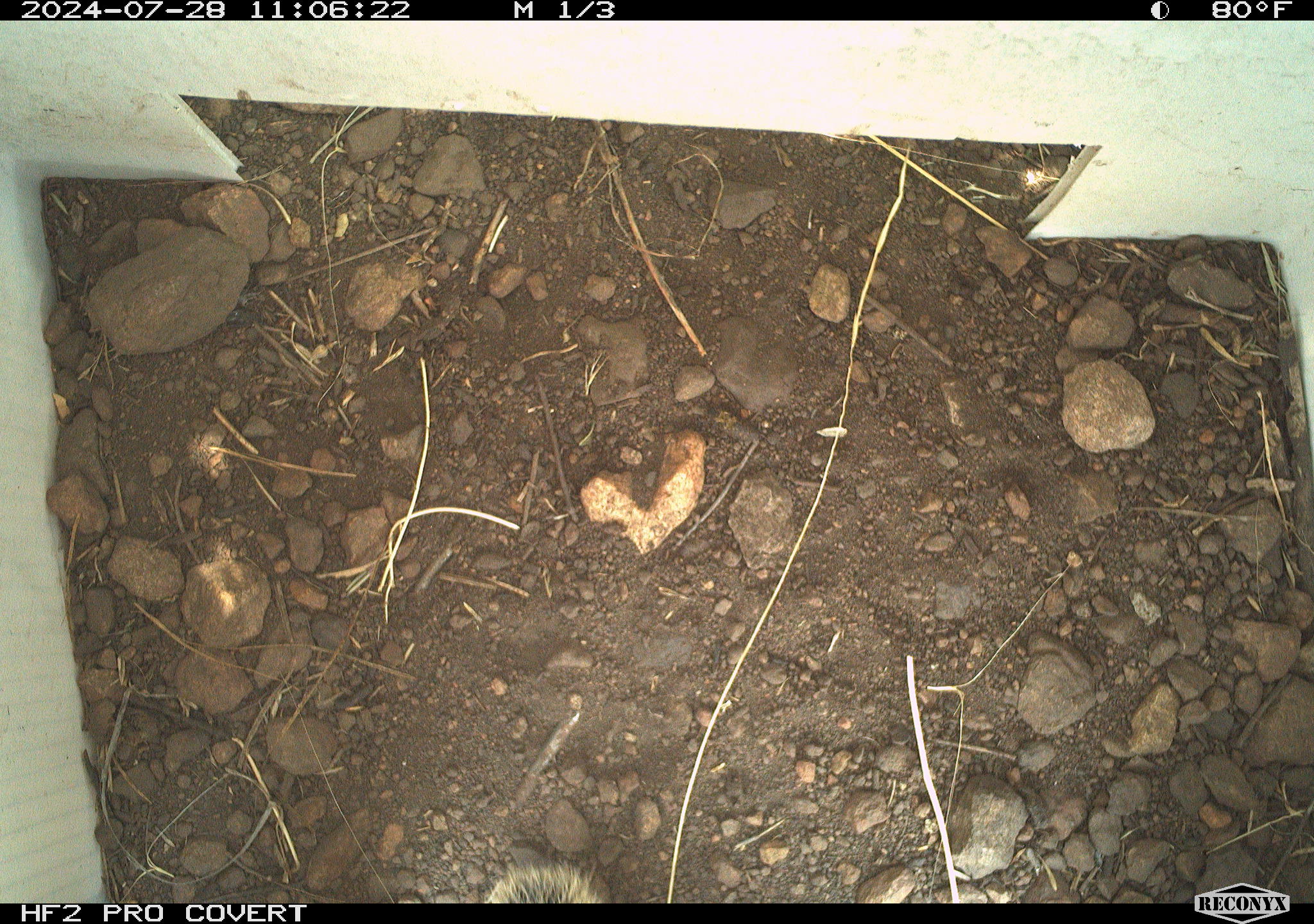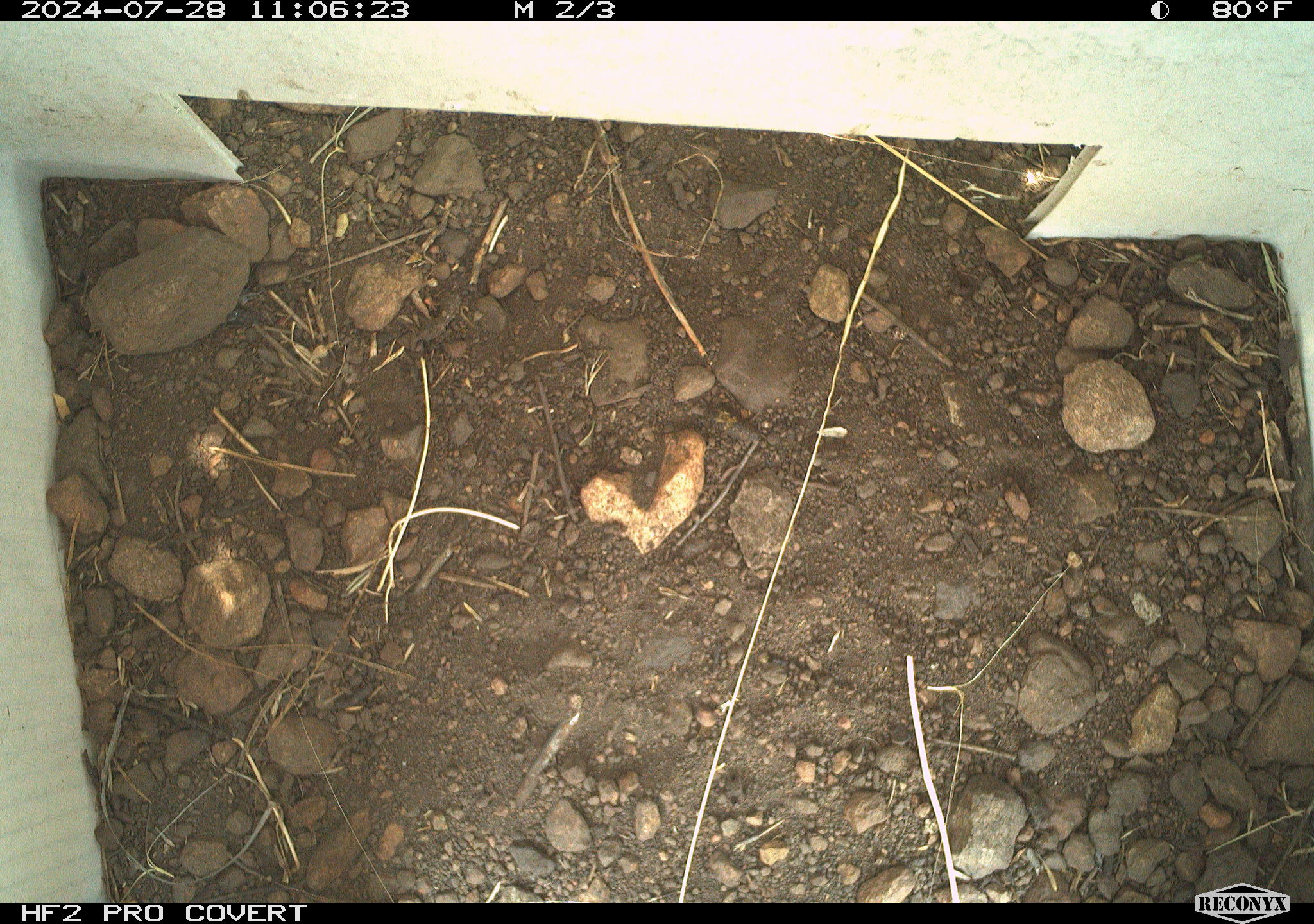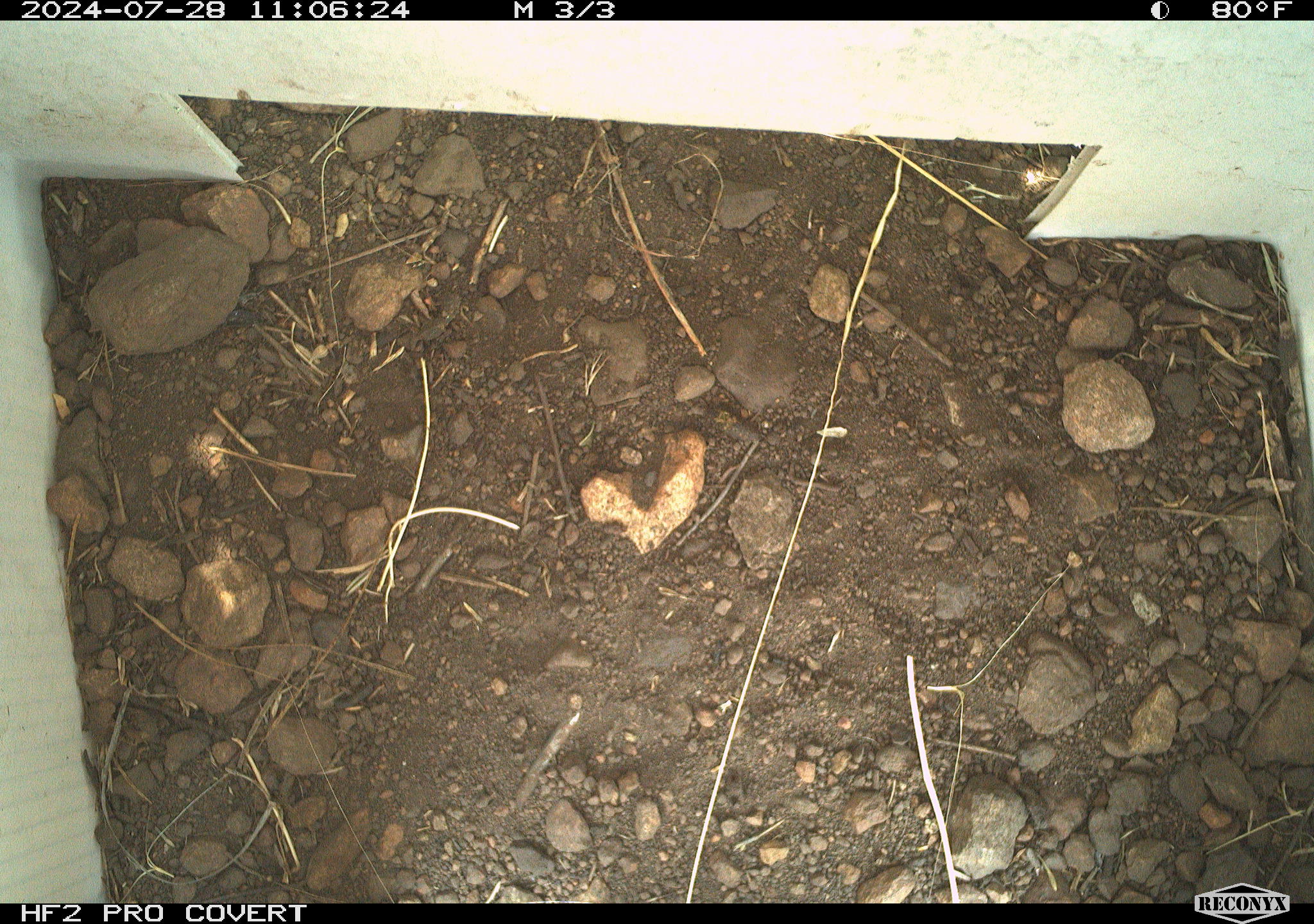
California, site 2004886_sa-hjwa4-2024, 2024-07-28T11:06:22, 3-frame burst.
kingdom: Animalia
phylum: Chordata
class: Mammalia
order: Rodentia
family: Sciuridae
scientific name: Sciuridae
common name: squirrels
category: sciuridae family